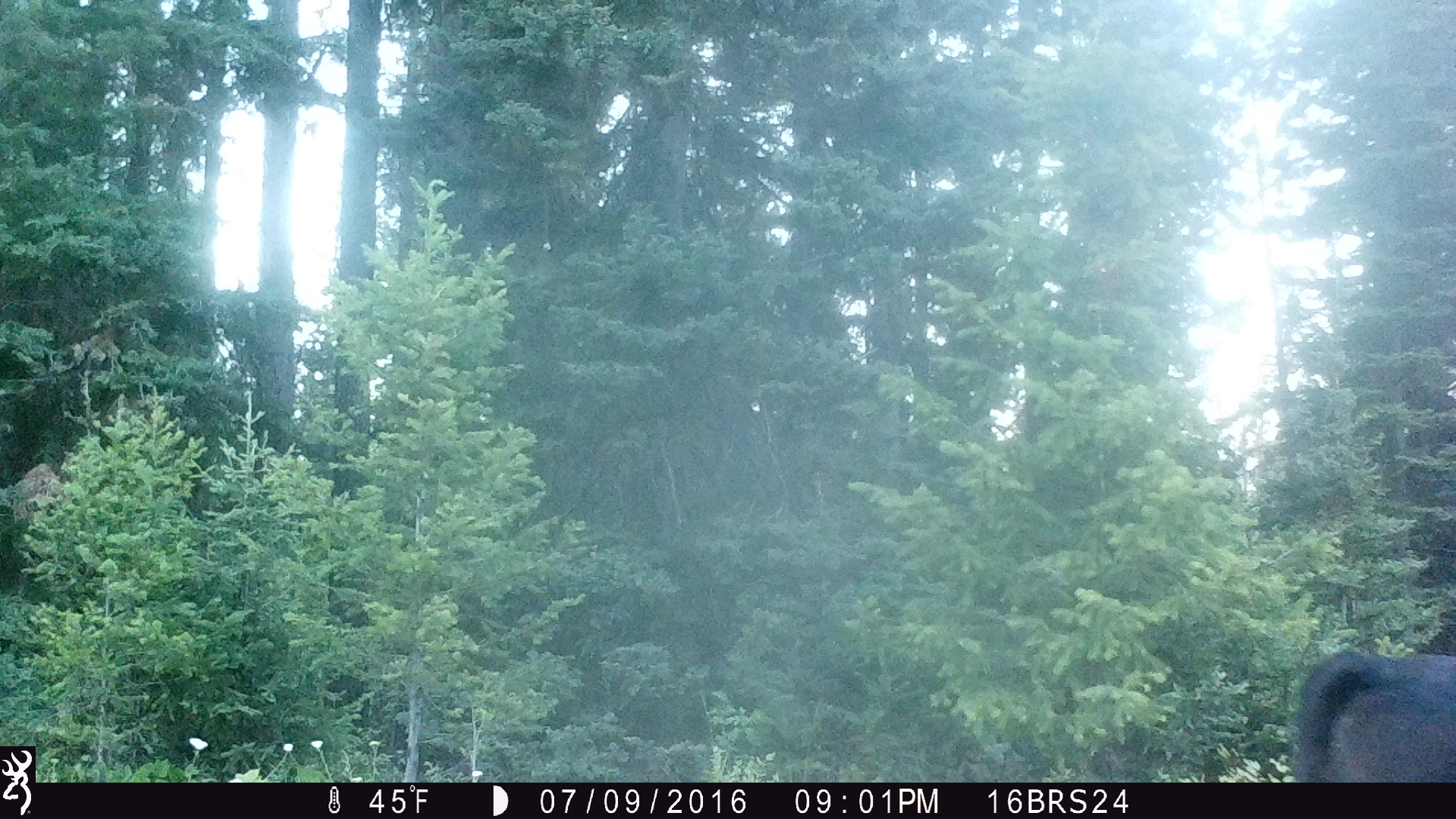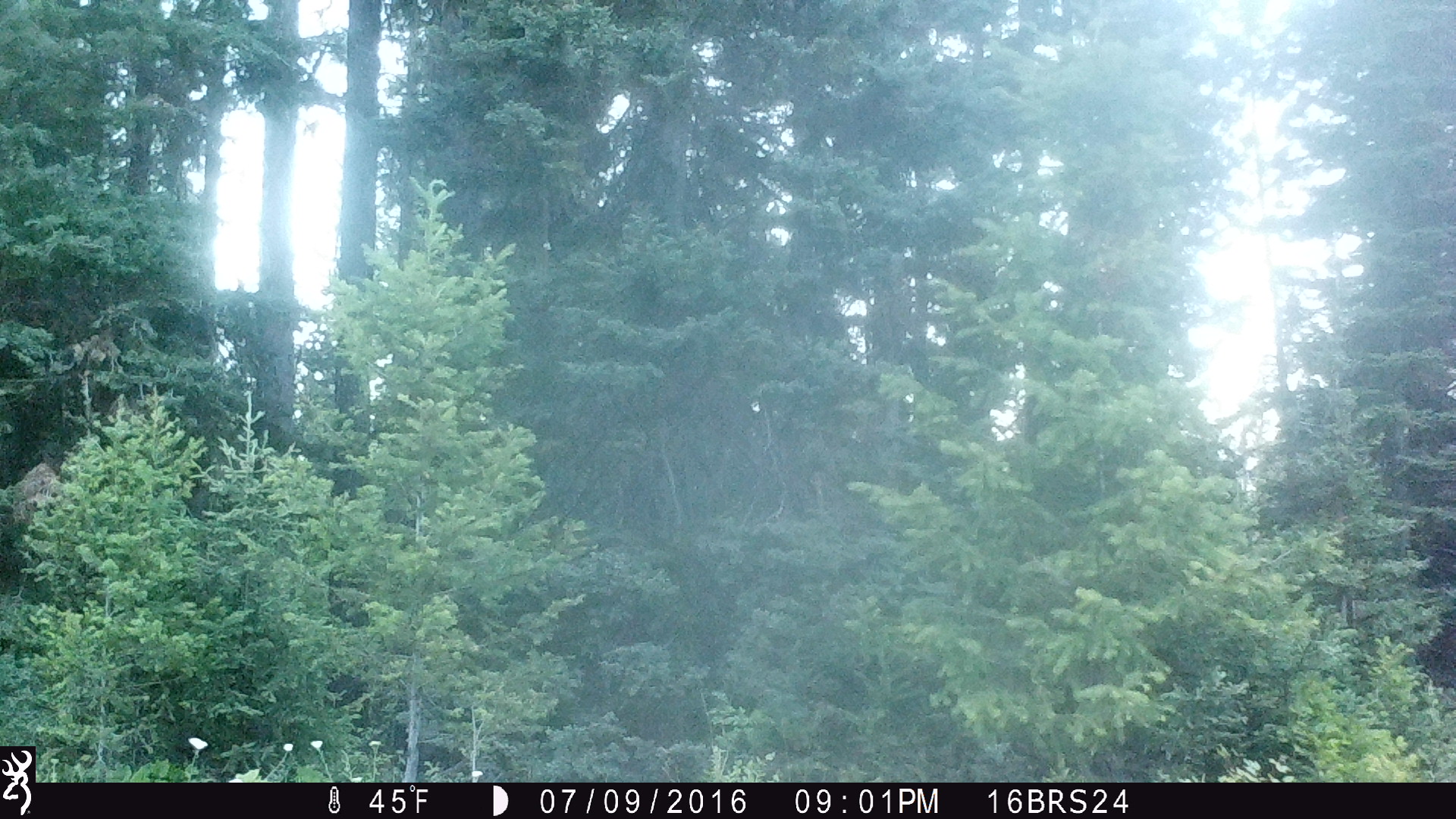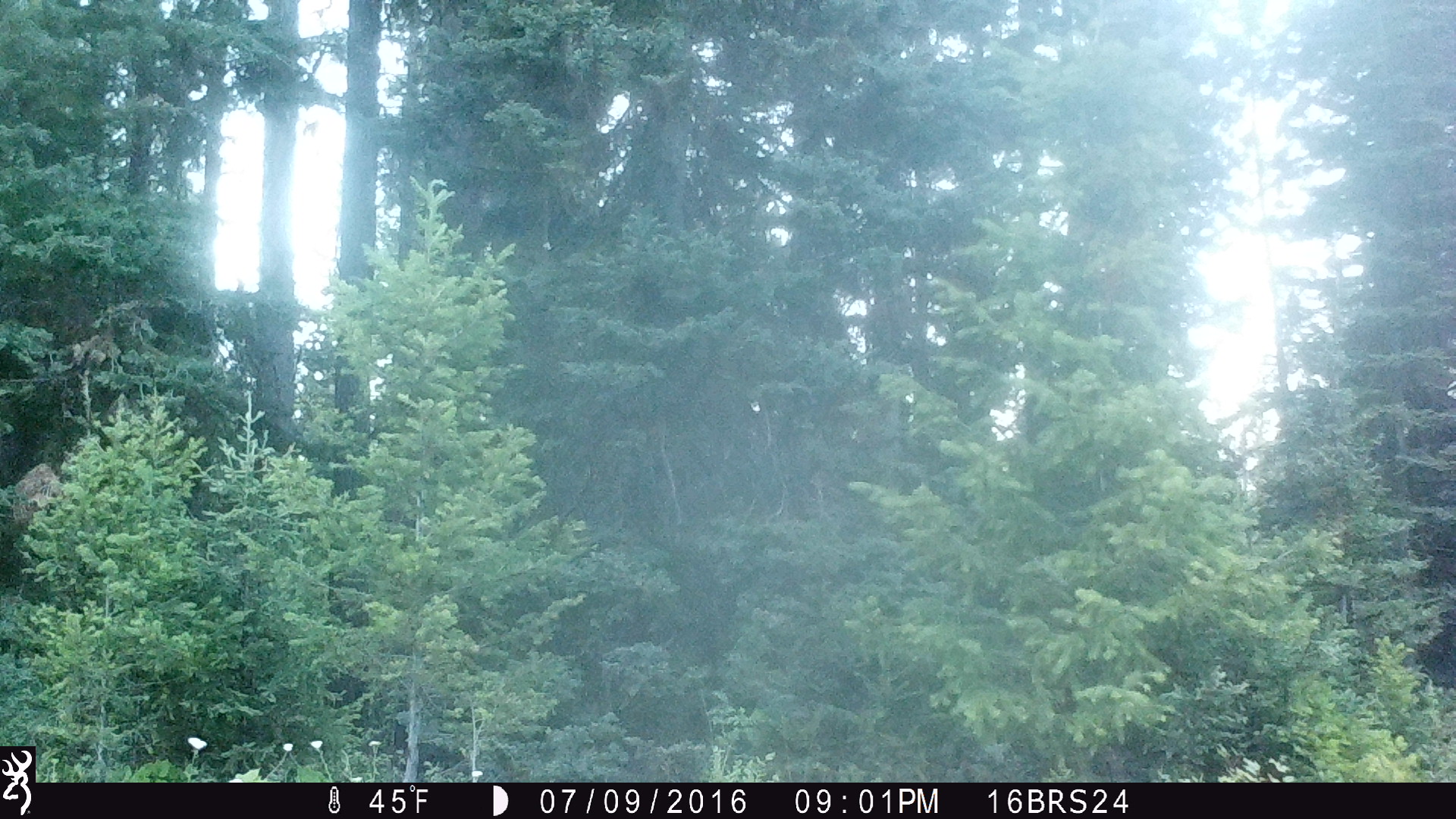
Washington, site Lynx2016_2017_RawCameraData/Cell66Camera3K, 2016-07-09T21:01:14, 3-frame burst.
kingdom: Animalia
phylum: Chordata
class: Mammalia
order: Artiodactyla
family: Bovidae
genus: Bos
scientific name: Bos taurus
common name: domestic cattle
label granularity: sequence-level